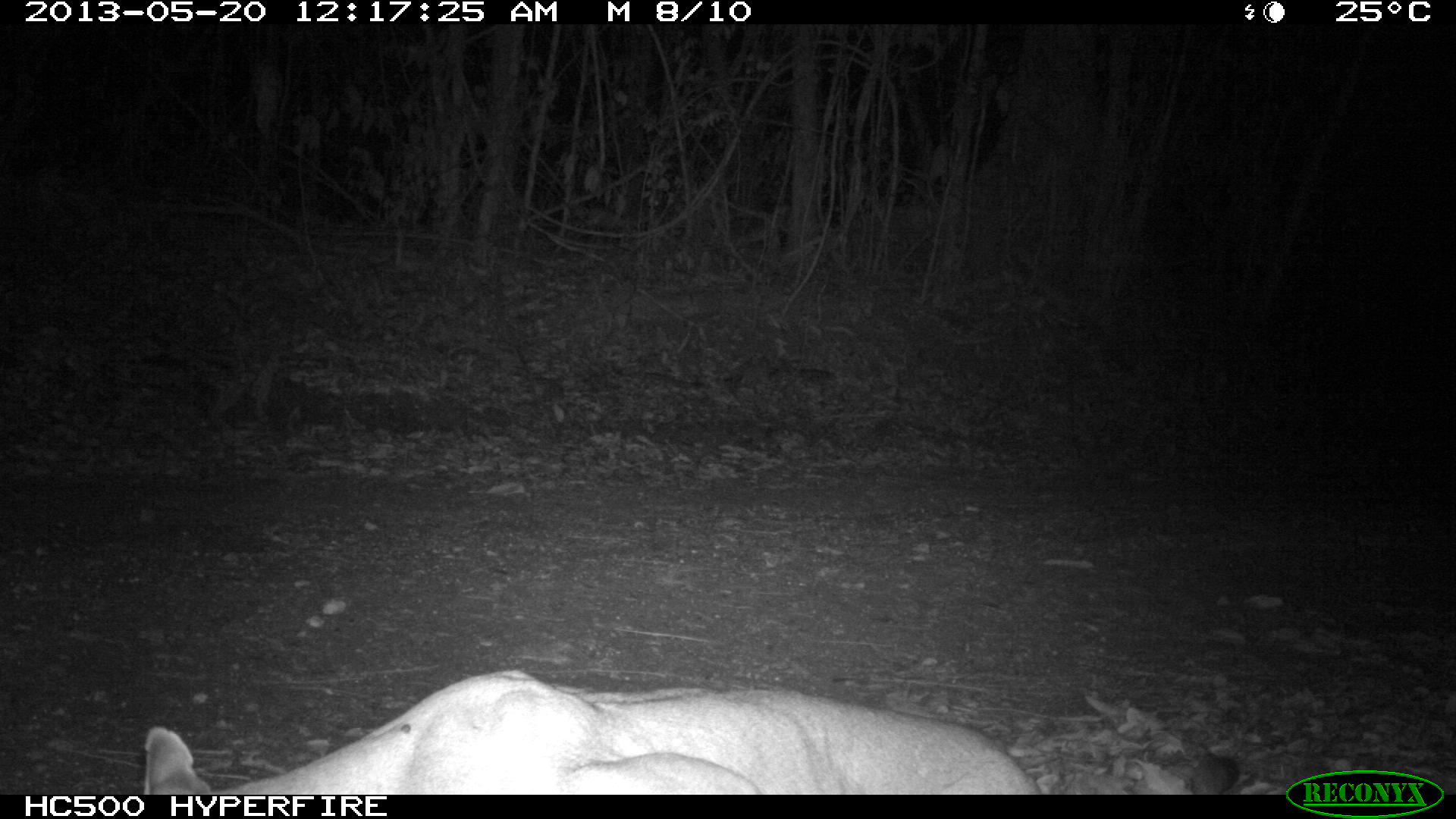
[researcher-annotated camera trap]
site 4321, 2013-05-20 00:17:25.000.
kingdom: Animalia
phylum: Chordata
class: Mammalia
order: Carnivora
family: Felidae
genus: Puma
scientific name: Puma concolor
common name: mountain lion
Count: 1.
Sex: male.